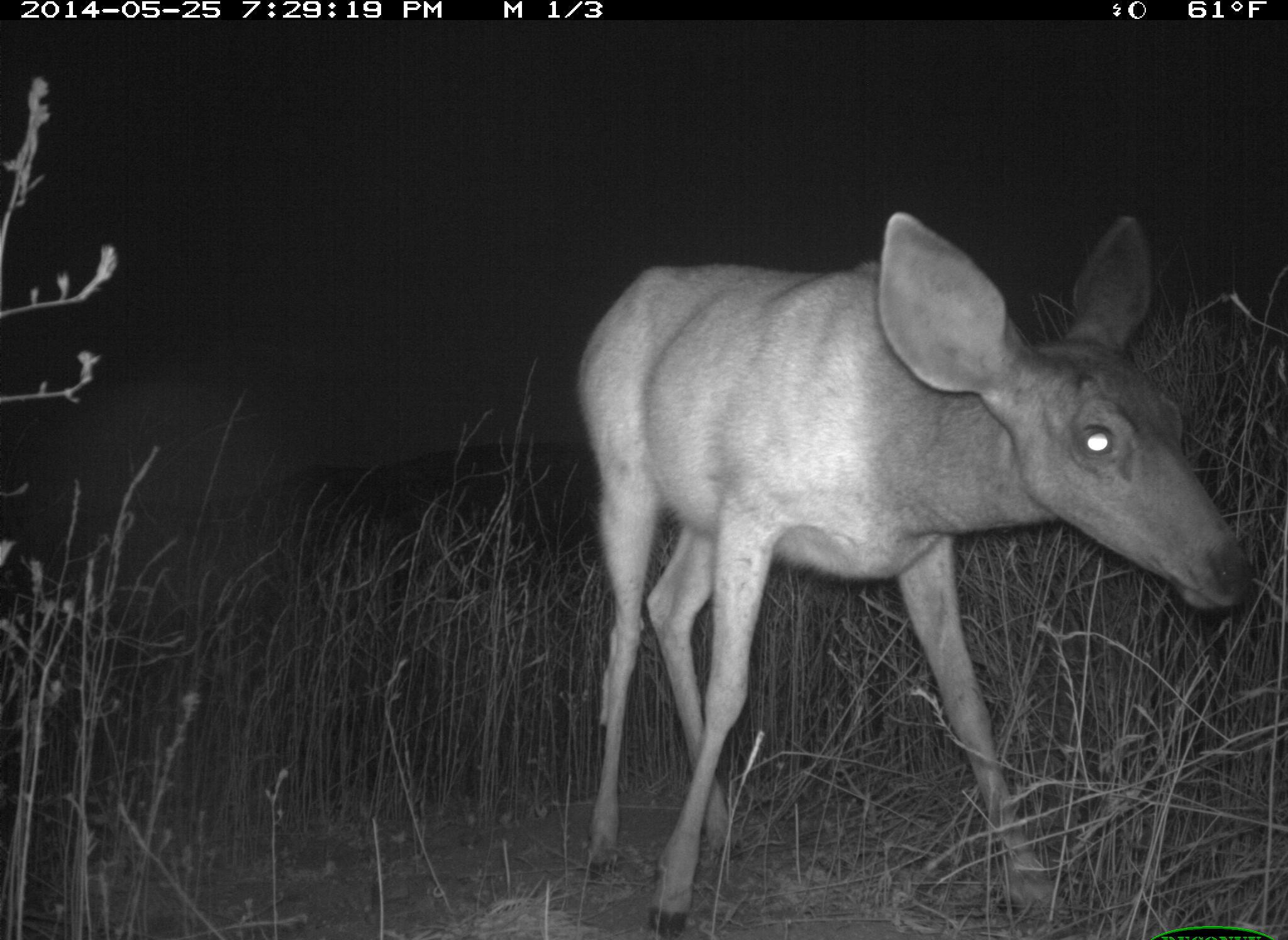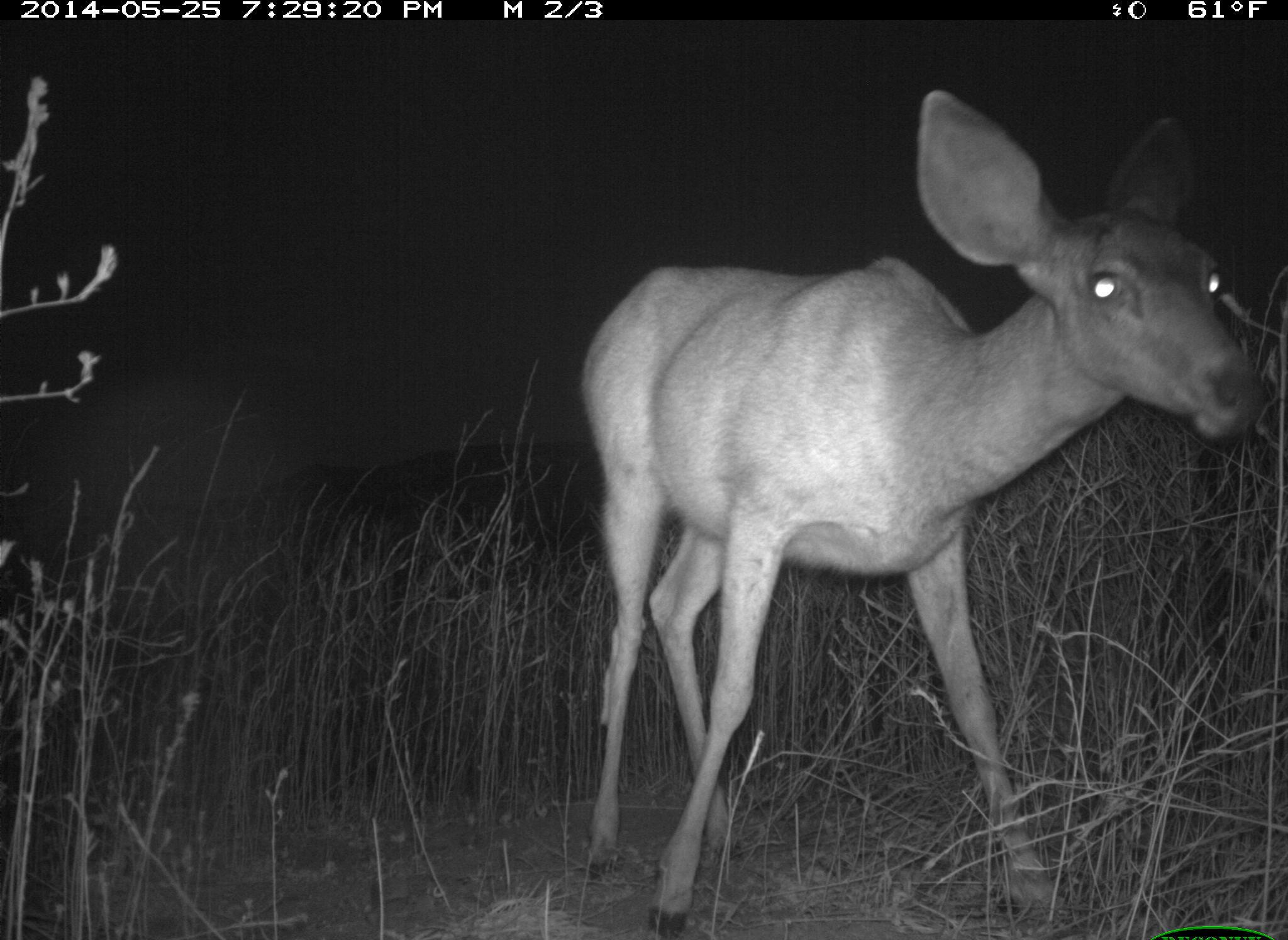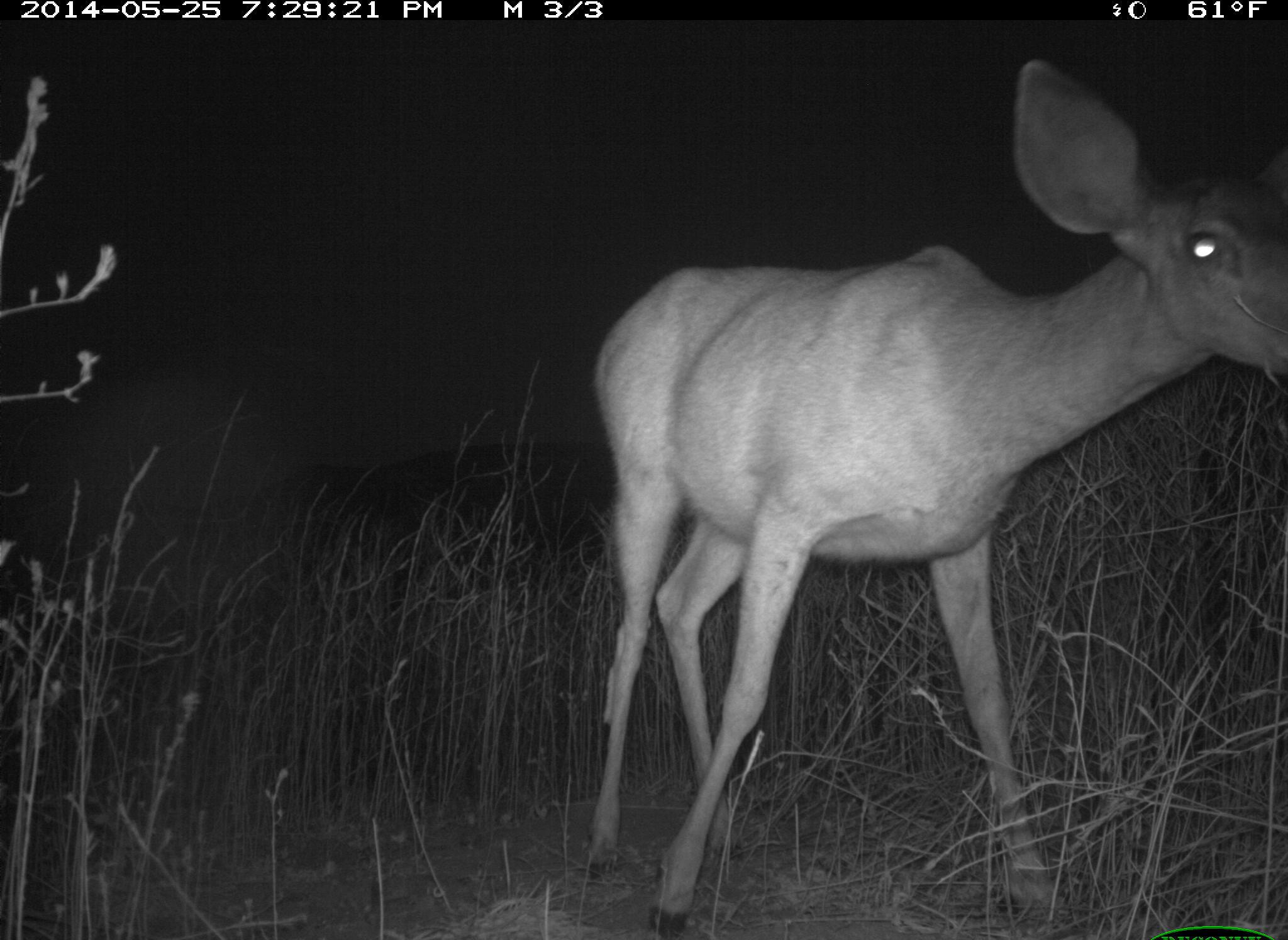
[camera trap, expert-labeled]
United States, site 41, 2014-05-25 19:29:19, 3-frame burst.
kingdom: Animalia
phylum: Chordata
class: Mammalia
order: Artiodactyla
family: Cervidae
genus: Odocoileus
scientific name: Odocoileus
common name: deer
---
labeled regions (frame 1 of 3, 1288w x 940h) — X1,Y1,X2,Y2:
deer: 568,206,1256,940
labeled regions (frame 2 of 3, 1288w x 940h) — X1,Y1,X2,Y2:
deer: 577,83,1272,938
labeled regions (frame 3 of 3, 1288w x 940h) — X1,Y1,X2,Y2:
deer: 587,59,1288,938